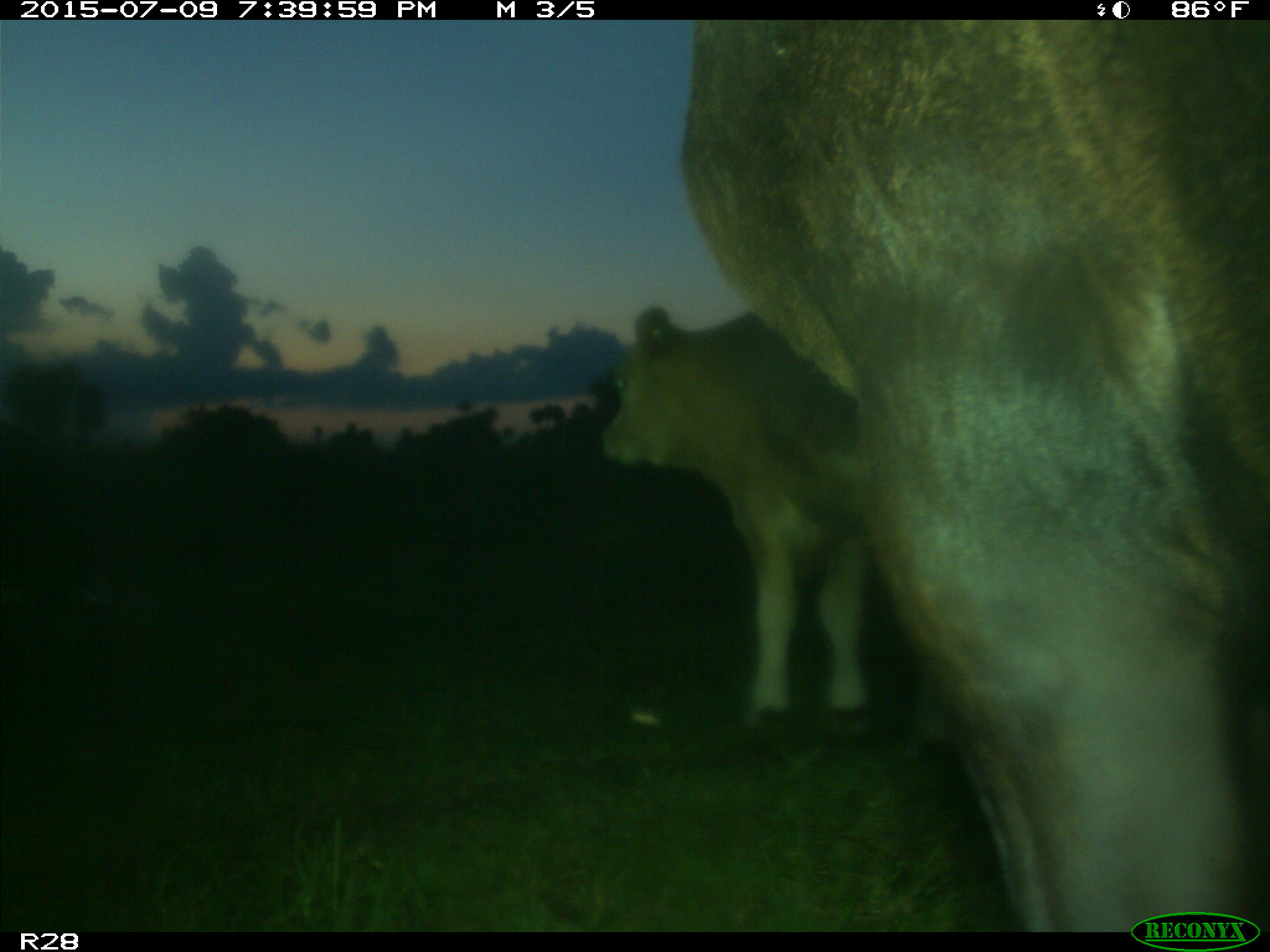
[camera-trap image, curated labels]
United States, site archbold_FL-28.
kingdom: Animalia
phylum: Chordata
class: Mammalia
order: Artiodactyla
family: Bovidae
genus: Bos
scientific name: Bos taurus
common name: domestic cow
Bos taurus (domestic cow).